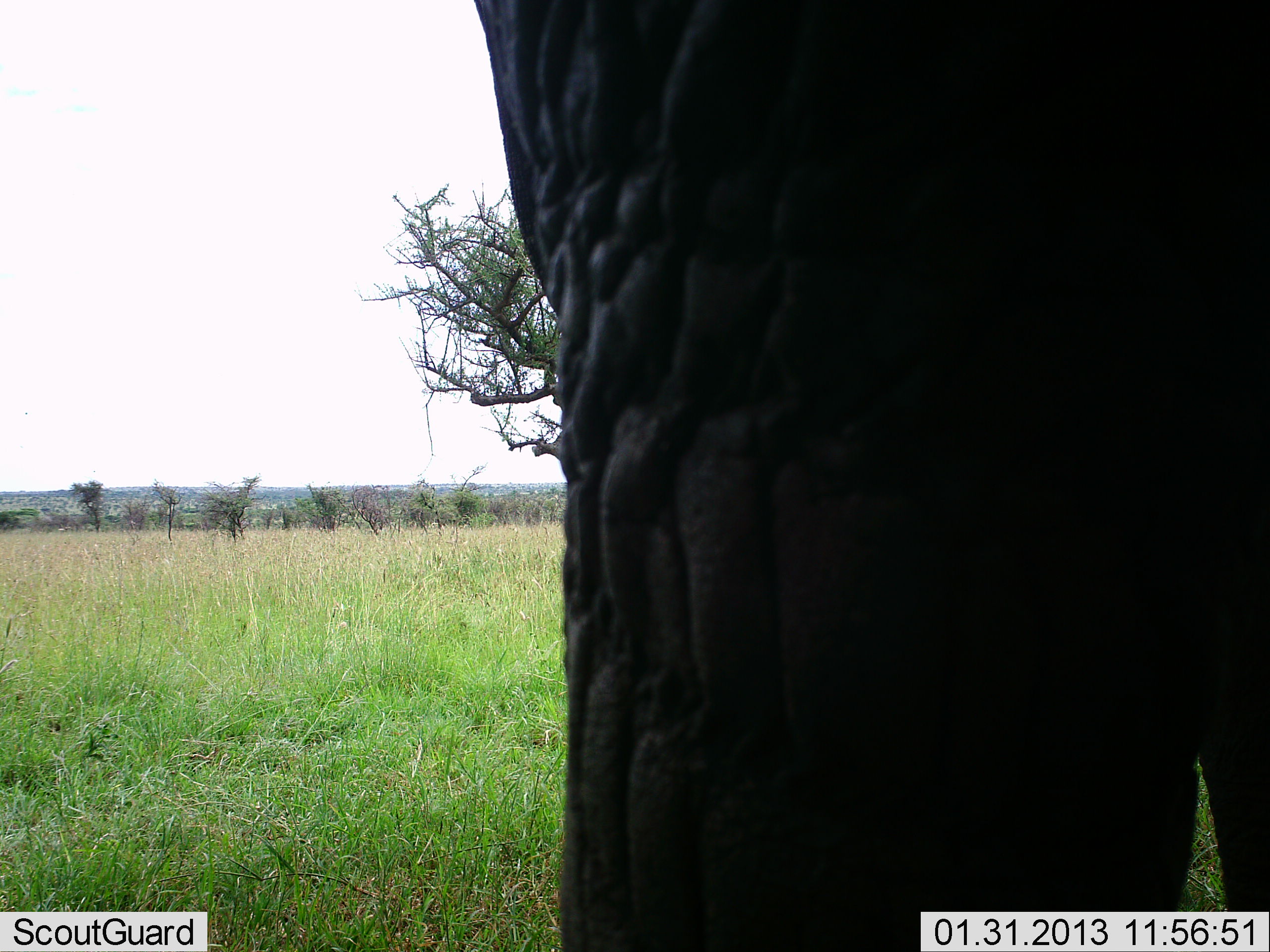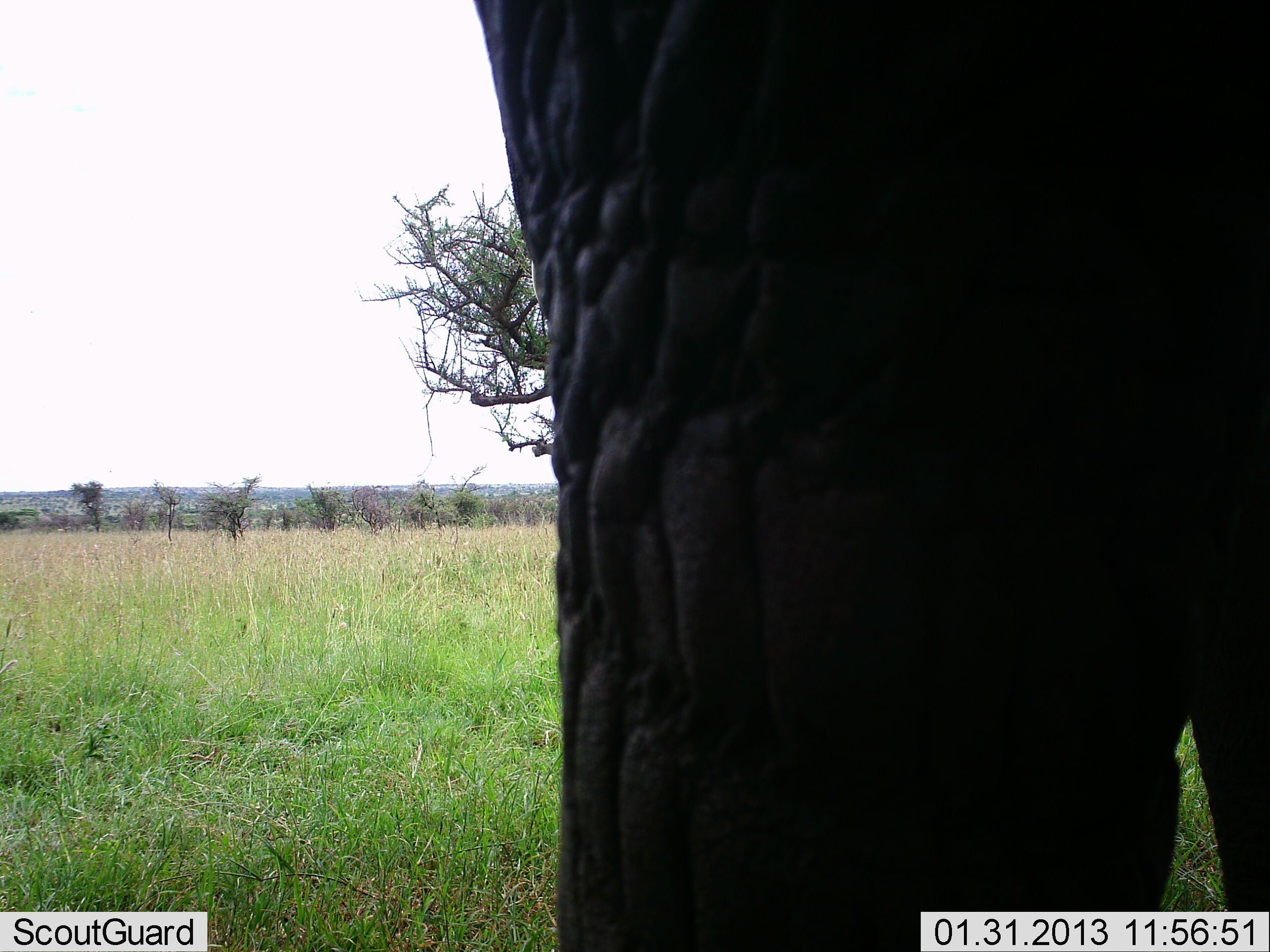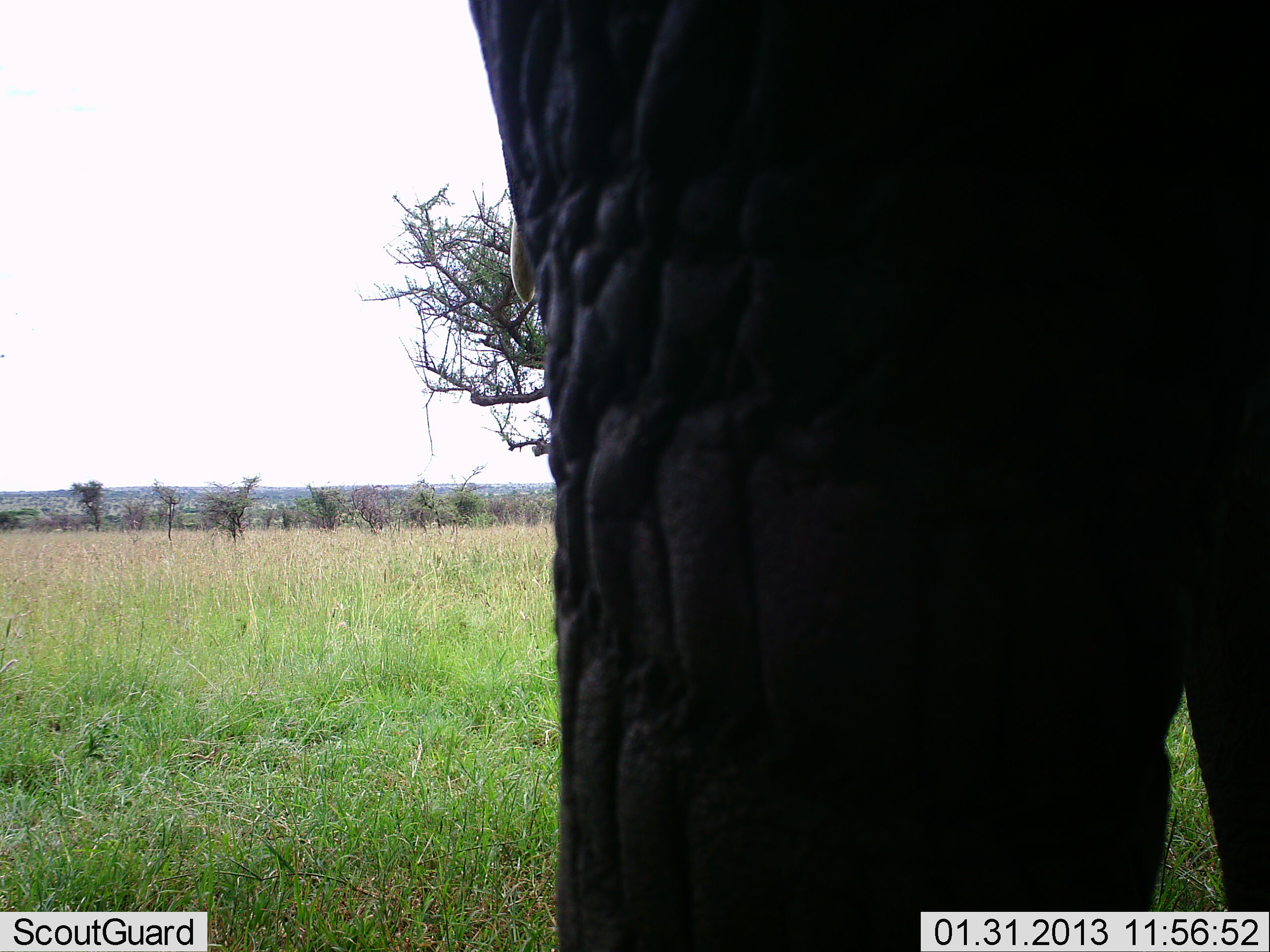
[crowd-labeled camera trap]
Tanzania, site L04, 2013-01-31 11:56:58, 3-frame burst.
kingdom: Animalia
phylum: Chordata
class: Mammalia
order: Proboscidea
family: Elephantidae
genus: Loxodonta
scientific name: Loxodonta africana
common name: african bush elephant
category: elephant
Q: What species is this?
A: Elephant (african bush elephant) (Loxodonta africana).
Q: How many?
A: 1.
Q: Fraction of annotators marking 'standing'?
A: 95%.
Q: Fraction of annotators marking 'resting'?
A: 0%.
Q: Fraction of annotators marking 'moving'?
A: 5%.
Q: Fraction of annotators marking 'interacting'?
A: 0%.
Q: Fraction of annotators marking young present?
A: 0%.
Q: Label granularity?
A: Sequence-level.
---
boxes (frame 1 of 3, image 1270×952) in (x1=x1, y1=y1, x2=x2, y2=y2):
animal: (x1=459, y1=2, x2=1266, y2=952)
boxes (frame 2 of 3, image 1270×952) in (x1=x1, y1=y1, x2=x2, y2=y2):
animal: (x1=481, y1=0, x2=1270, y2=950)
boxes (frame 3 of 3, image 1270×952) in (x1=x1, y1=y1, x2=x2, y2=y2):
animal: (x1=469, y1=0, x2=1270, y2=952)